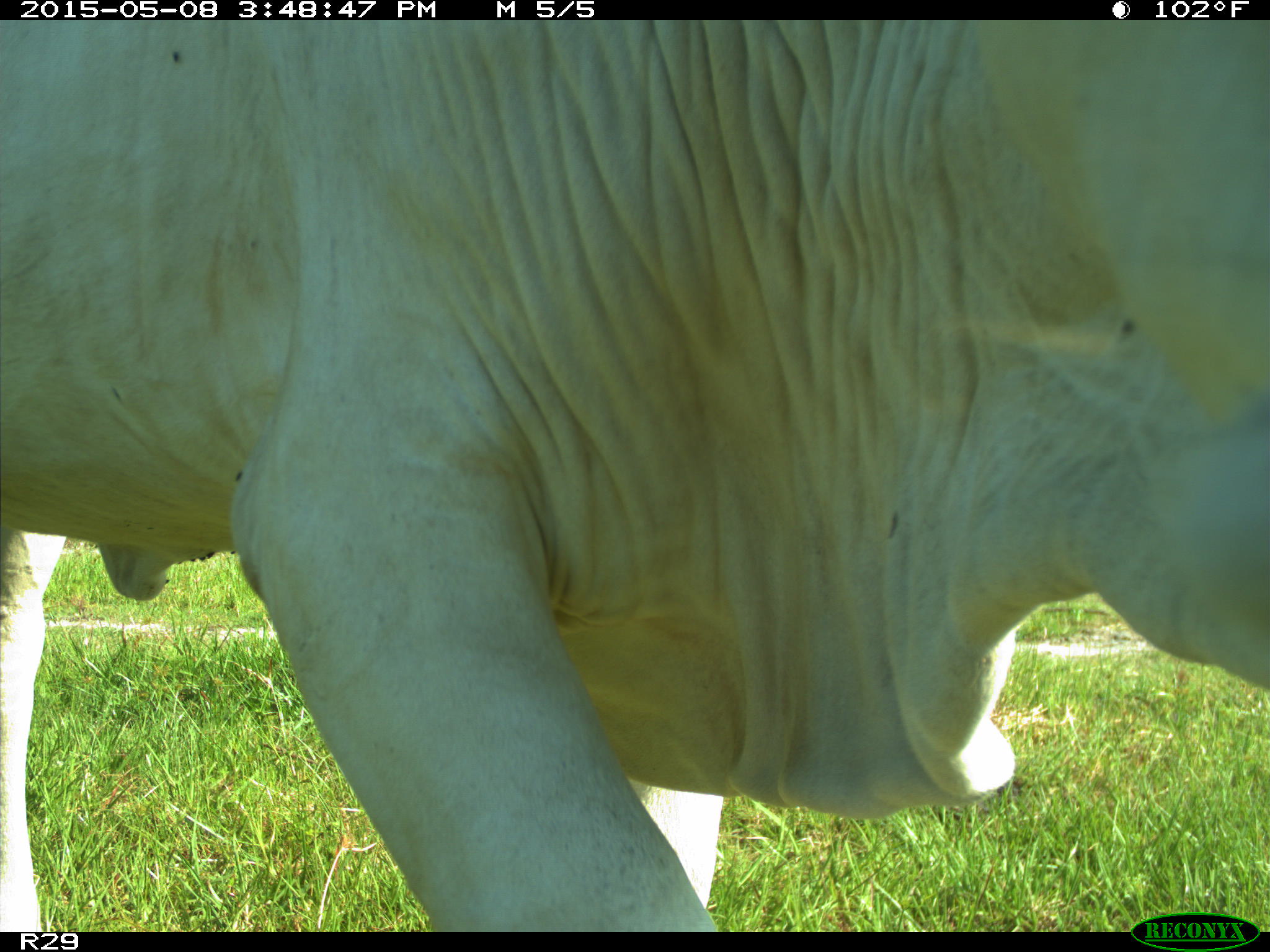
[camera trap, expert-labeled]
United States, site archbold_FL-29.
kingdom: Animalia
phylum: Chordata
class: Mammalia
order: Artiodactyla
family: Bovidae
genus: Bos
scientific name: Bos taurus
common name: domestic cow